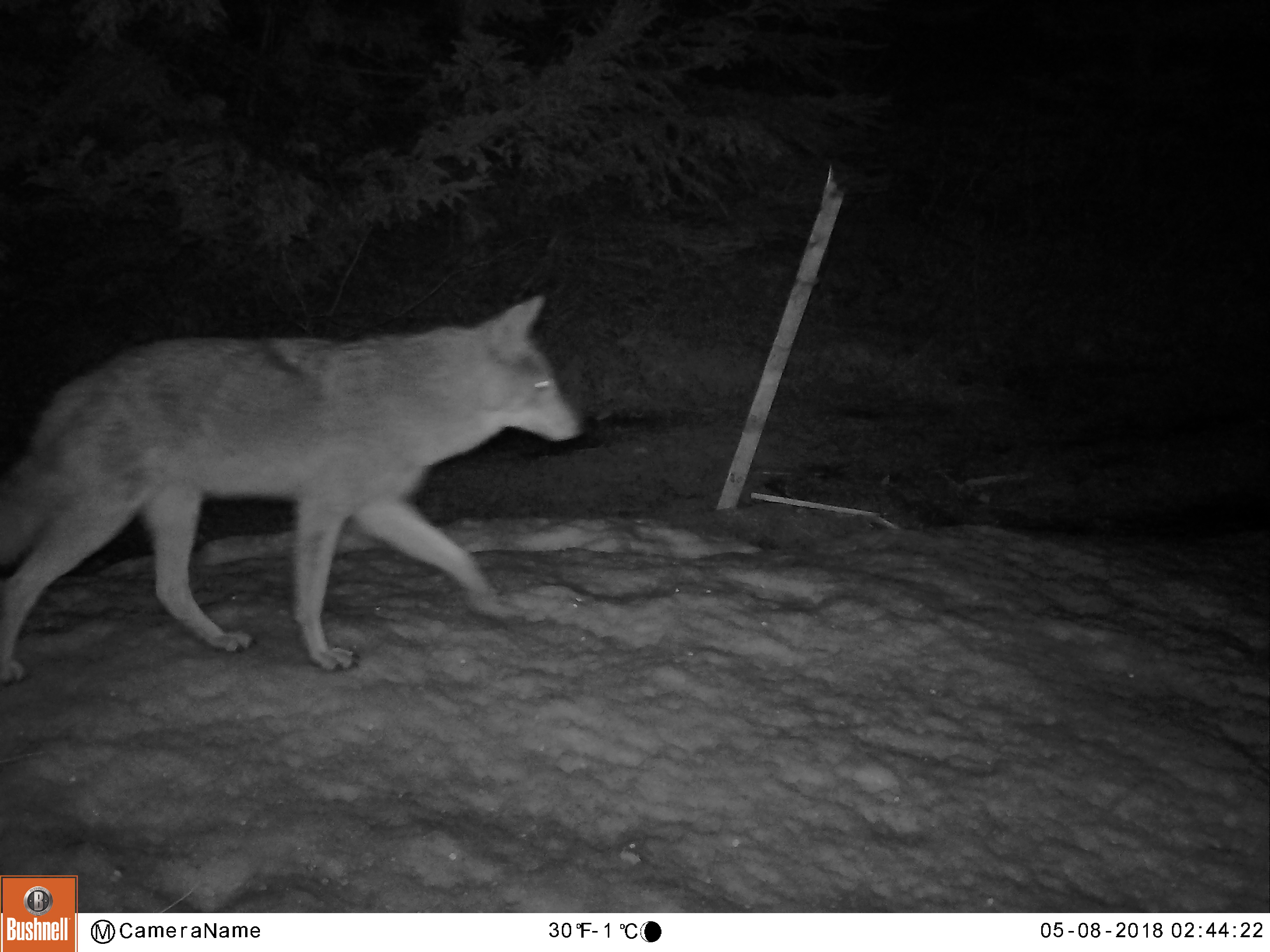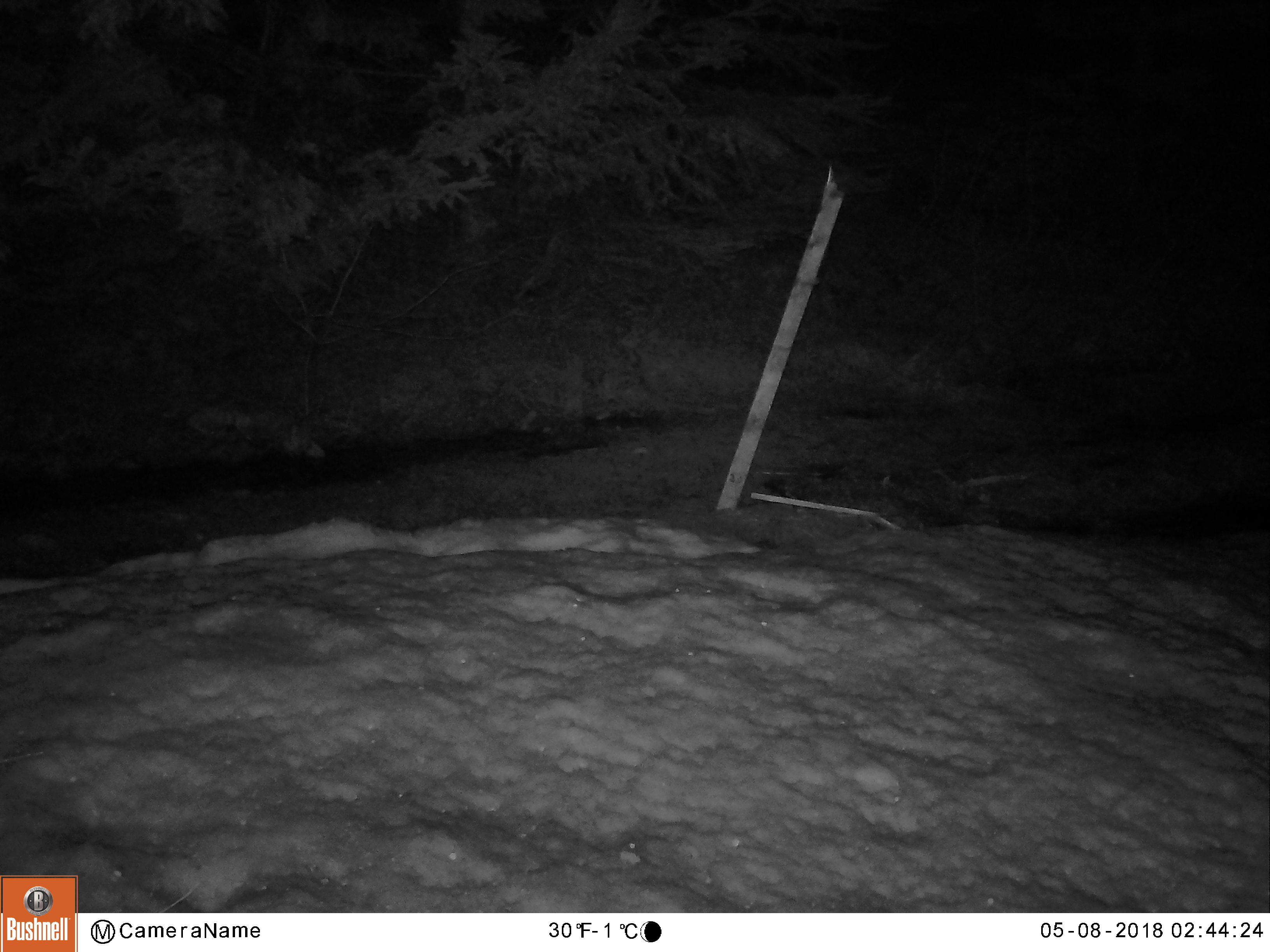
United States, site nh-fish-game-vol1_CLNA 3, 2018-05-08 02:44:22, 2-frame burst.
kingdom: Animalia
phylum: Chordata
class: Mammalia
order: Carnivora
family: Canidae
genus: Canis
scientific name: Canis latrans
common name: coyote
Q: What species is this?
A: Coyote (Canis latrans).